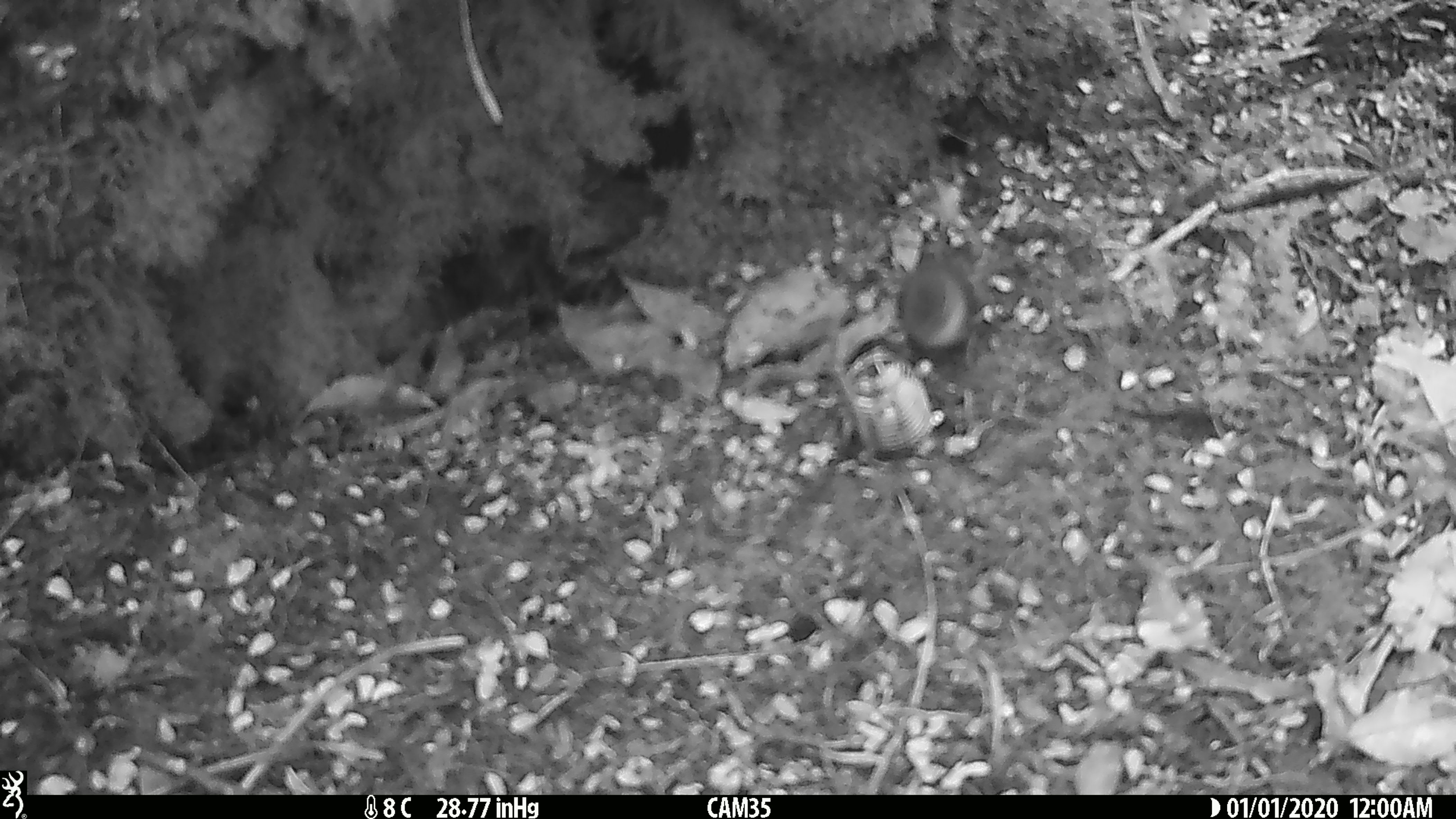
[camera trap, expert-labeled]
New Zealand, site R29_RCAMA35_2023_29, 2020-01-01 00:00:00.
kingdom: Animalia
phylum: Chordata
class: Aves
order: Passeriformes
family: Acanthisittidae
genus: Acanthisitta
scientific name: Acanthisitta chloris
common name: rifleman